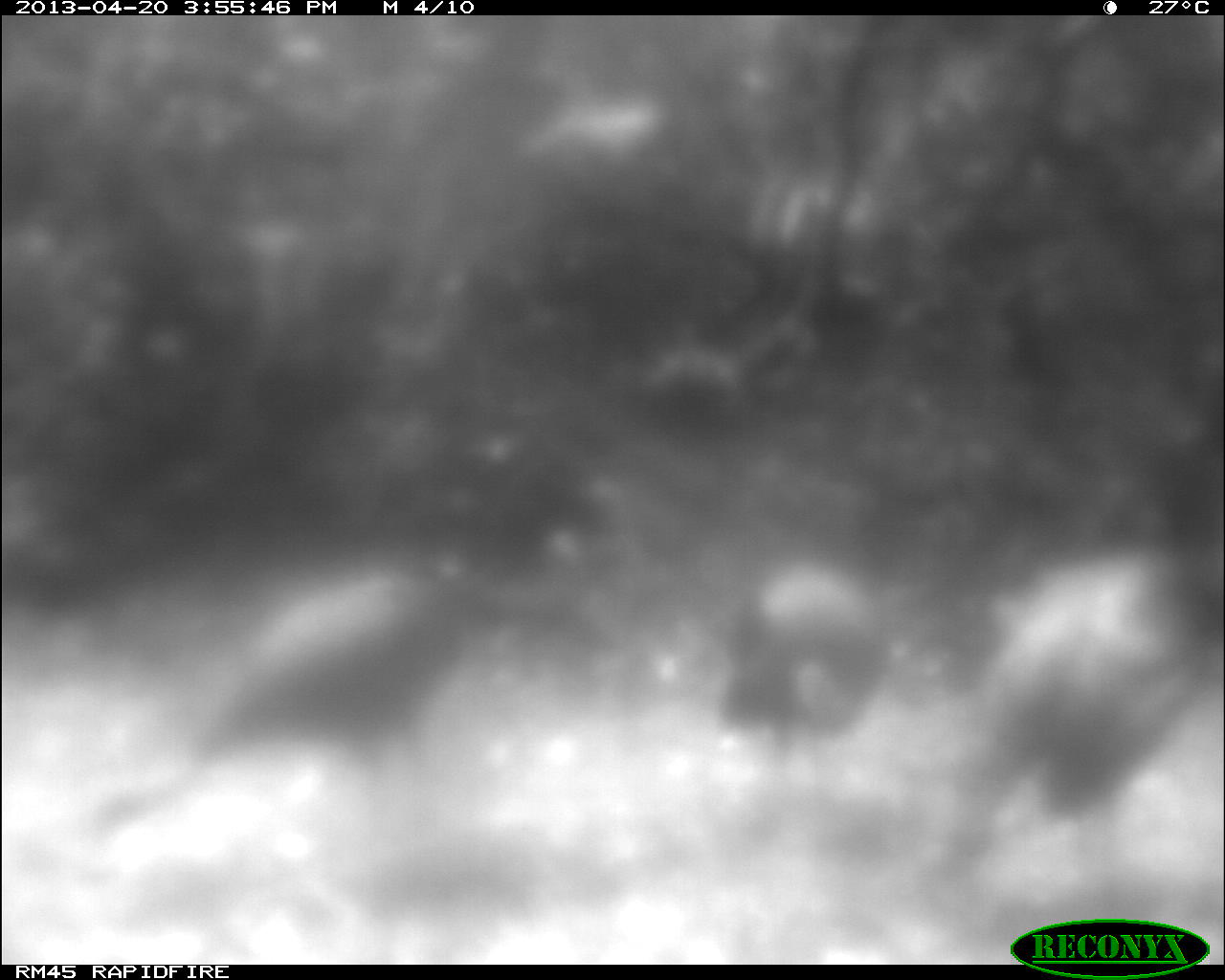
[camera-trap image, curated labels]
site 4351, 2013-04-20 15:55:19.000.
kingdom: Animalia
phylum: Chordata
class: Aves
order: Galliformes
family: Phasianidae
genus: Meleagris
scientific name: Meleagris ocellata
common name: ocellated turkey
Meleagris ocellata (ocellated turkey), count 3.